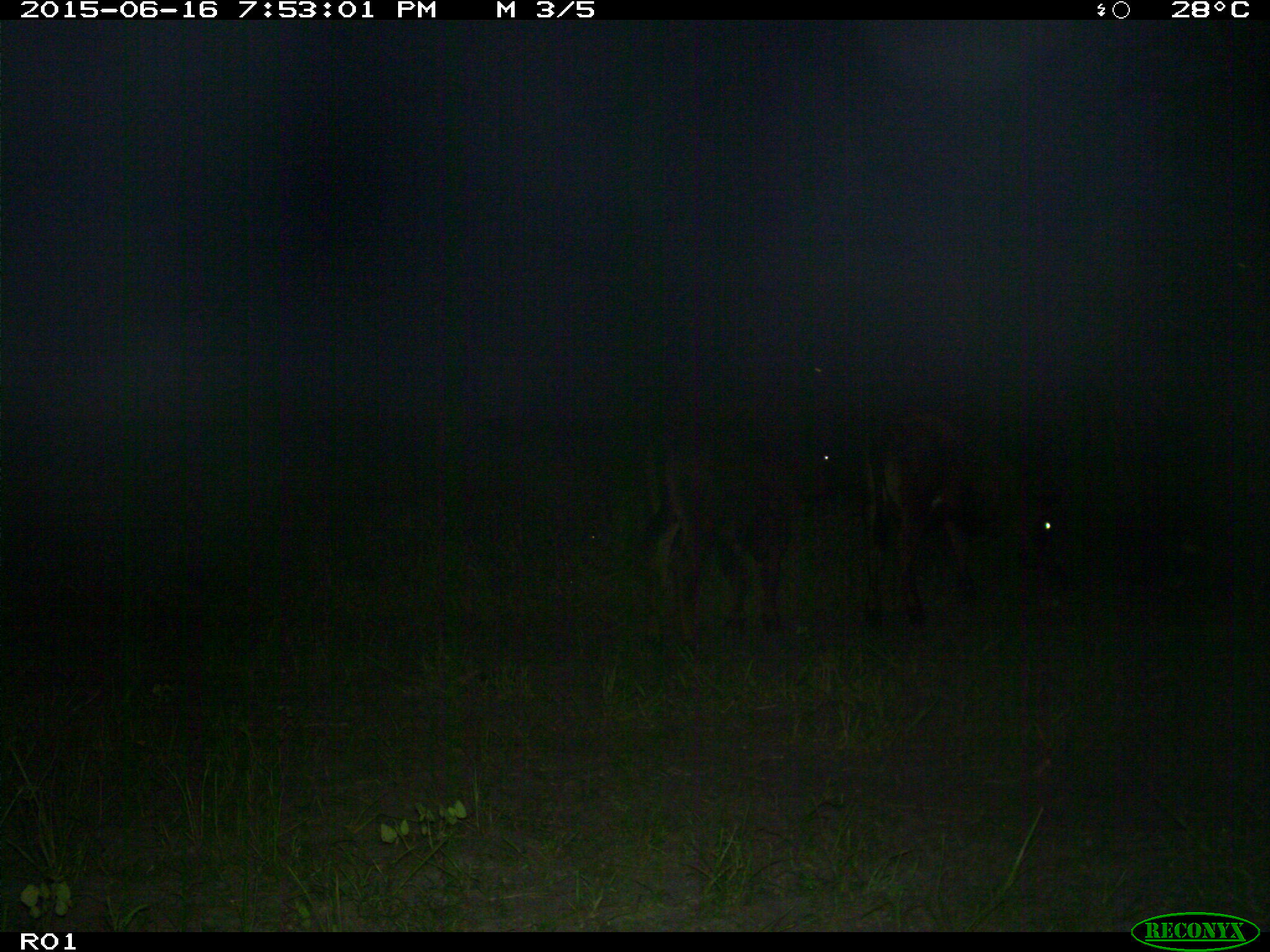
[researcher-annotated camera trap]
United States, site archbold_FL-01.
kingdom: Animalia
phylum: Chordata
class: Mammalia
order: Artiodactyla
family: Bovidae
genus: Bos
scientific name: Bos taurus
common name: domestic cow